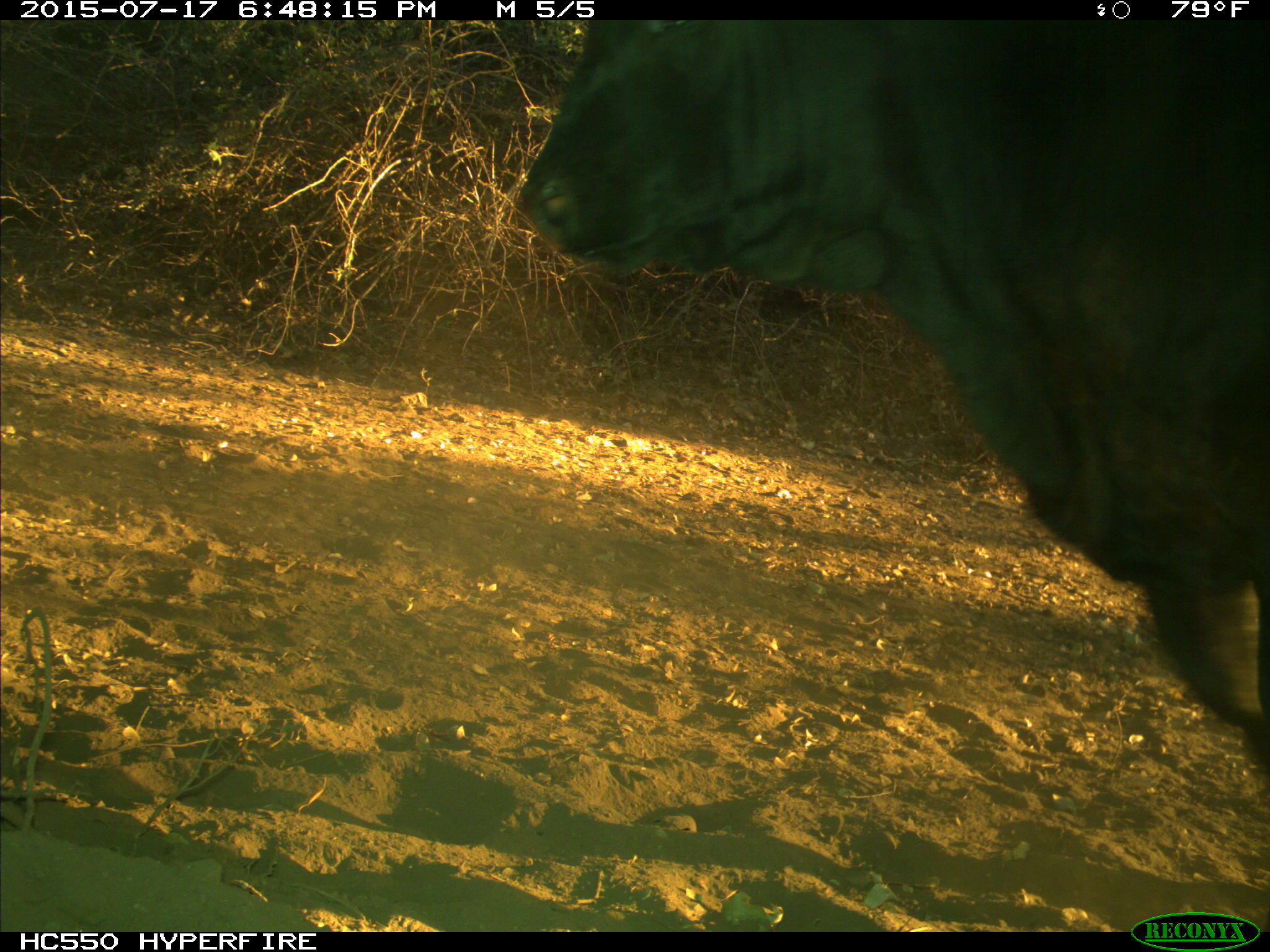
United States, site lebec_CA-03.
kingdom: Animalia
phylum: Chordata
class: Mammalia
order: Artiodactyla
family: Bovidae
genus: Bos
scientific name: Bos taurus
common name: domestic cow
Bos taurus (domestic cow).